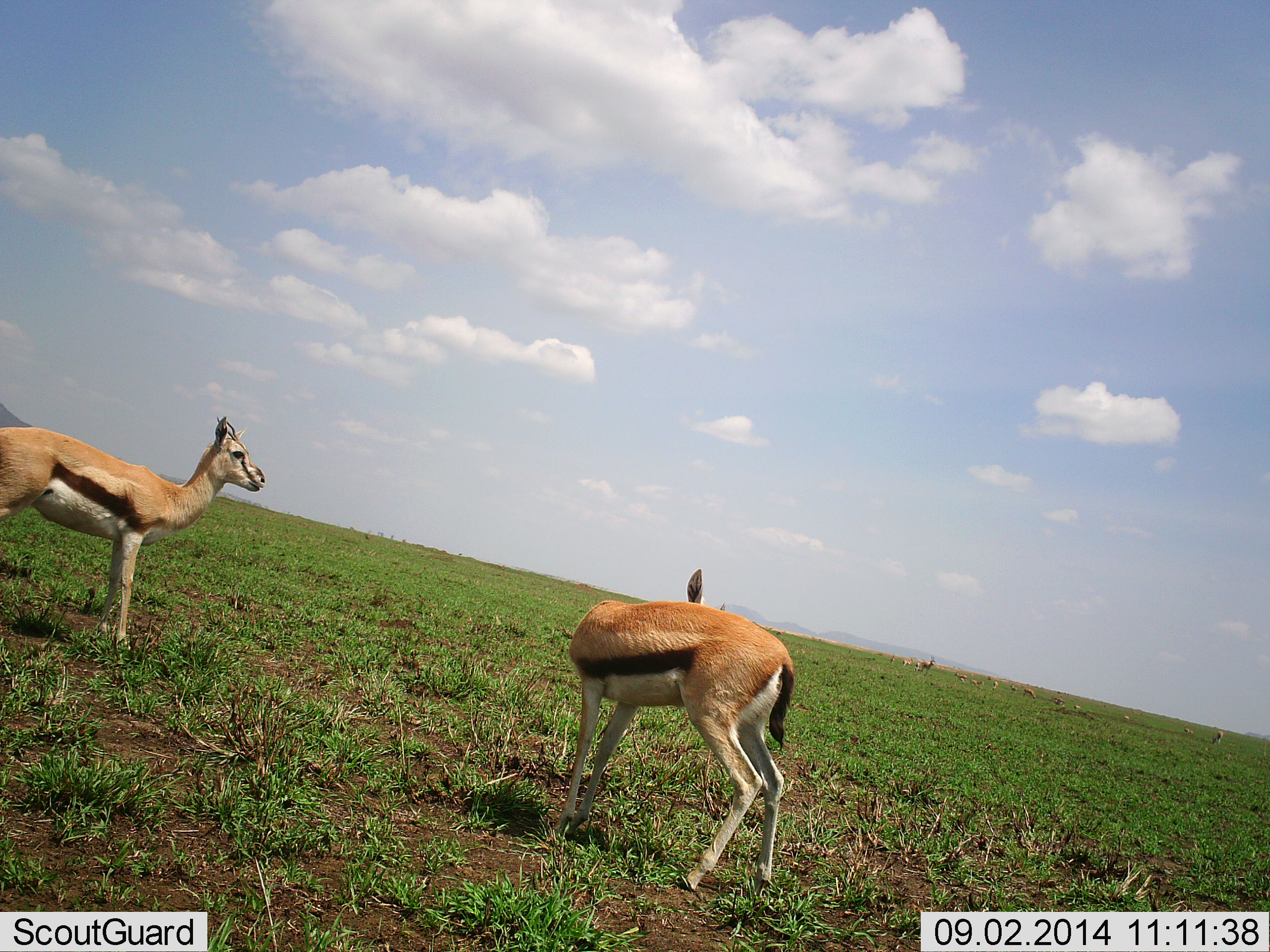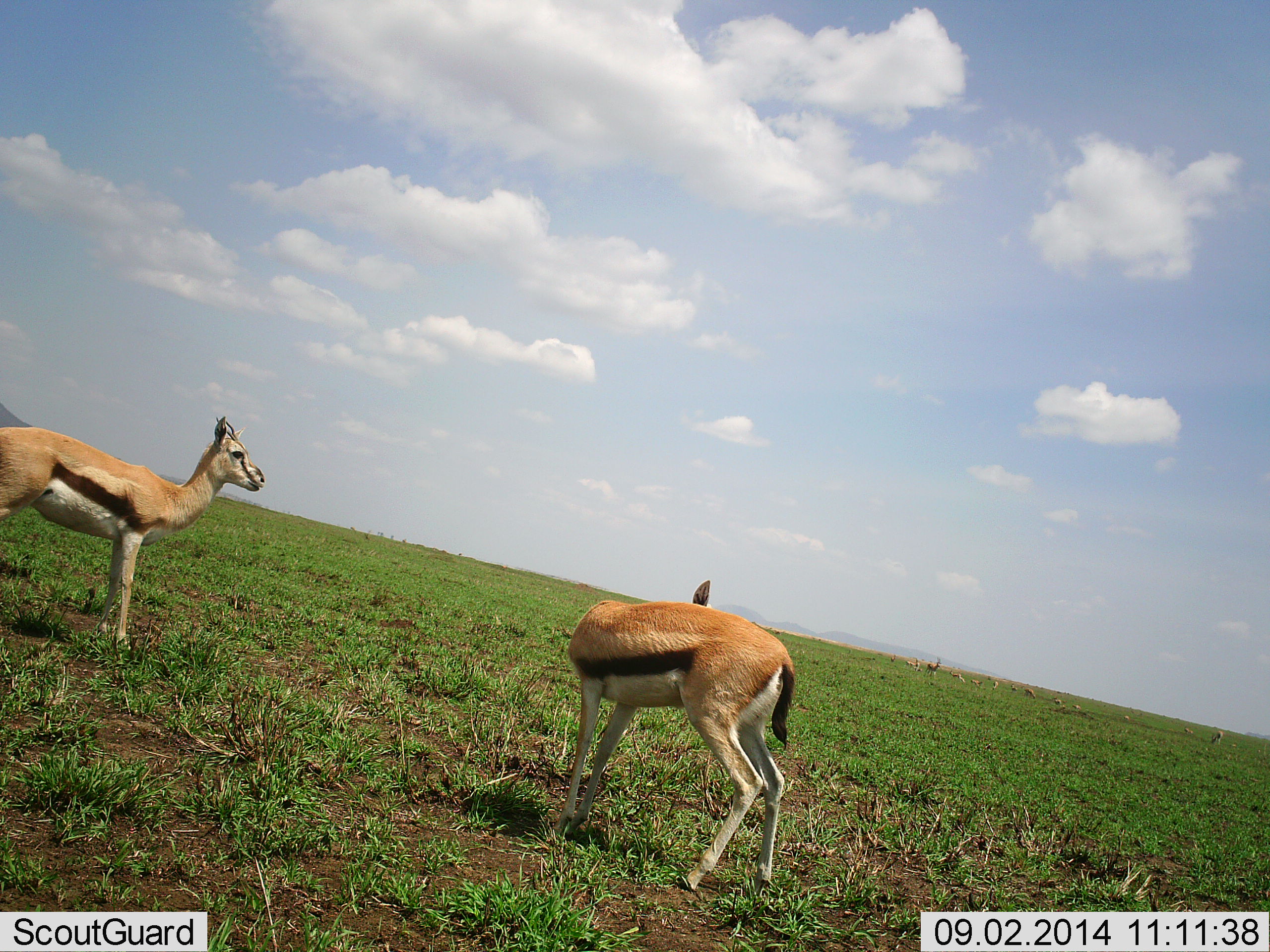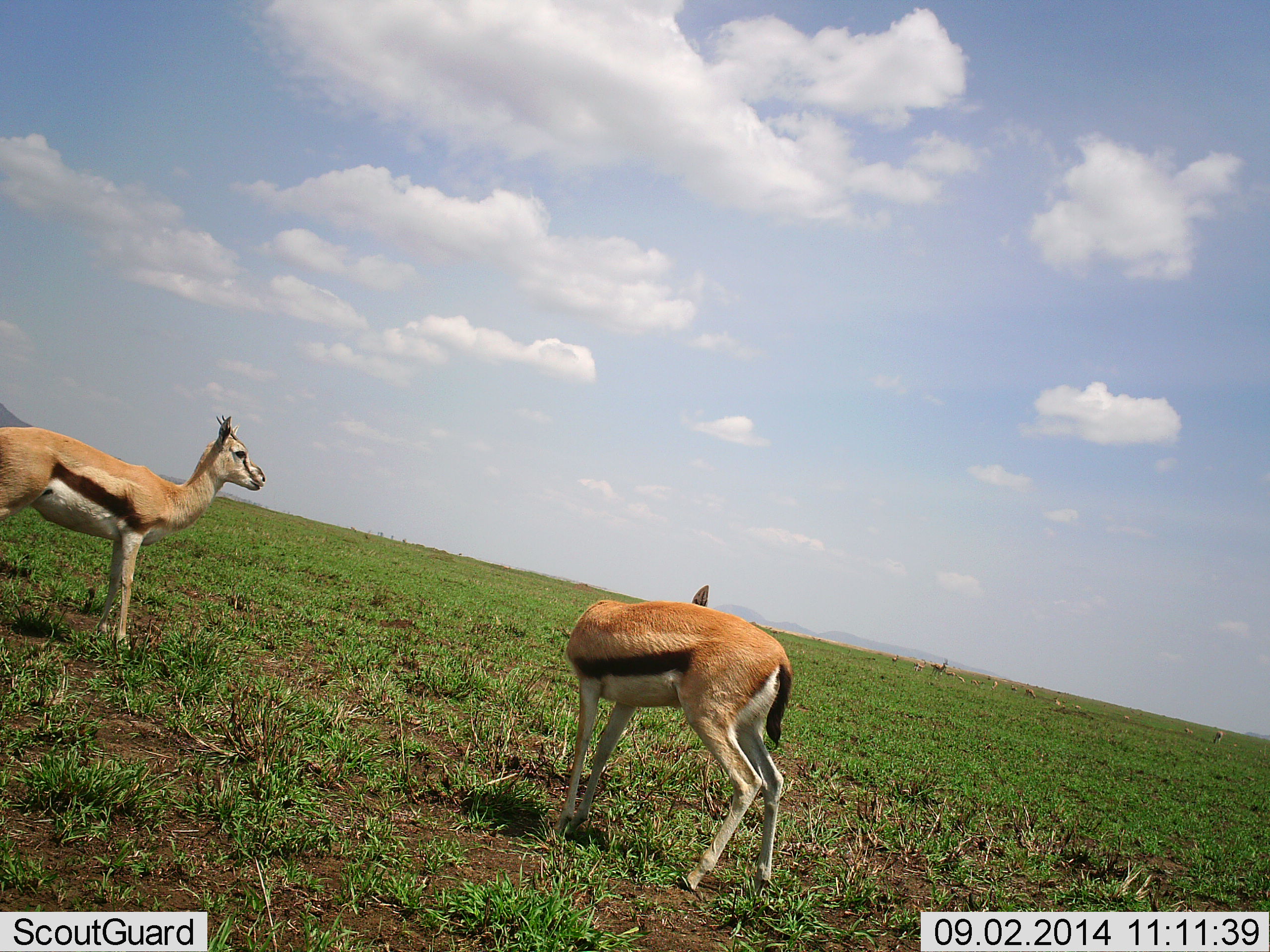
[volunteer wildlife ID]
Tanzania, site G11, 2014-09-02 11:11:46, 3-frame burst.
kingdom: Animalia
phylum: Chordata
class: Mammalia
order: Artiodactyla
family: Bovidae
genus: Eudorcas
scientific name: Eudorcas thomsonii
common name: thomson's gazelle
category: gazellethomsons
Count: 2.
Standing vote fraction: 91%.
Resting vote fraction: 0%.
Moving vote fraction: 27%.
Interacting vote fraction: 9%.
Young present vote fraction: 0%.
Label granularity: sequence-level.